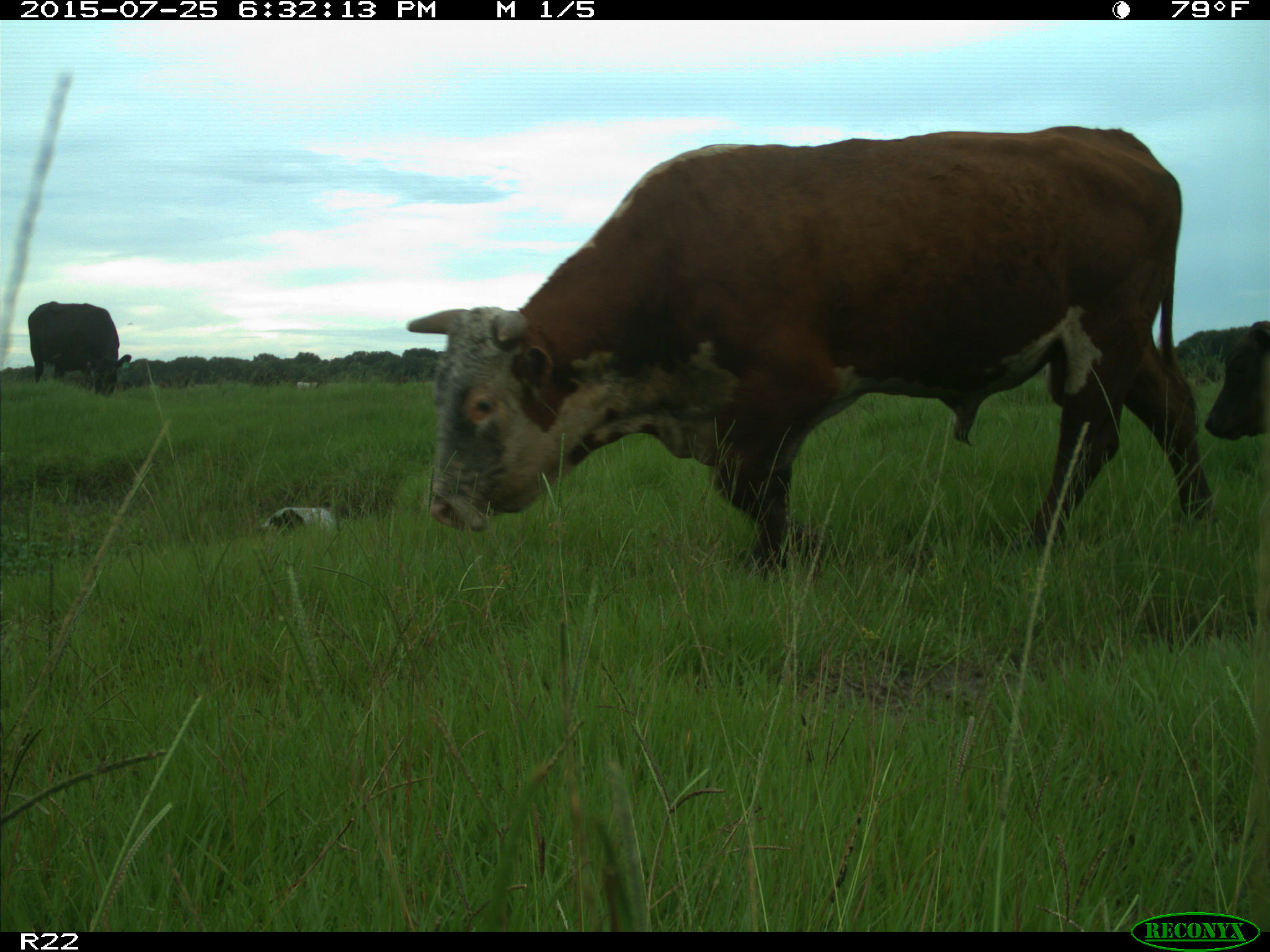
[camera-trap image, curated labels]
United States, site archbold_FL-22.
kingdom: Animalia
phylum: Chordata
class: Mammalia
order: Artiodactyla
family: Bovidae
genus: Bos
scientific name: Bos taurus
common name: domestic cow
Bos taurus (domestic cow).